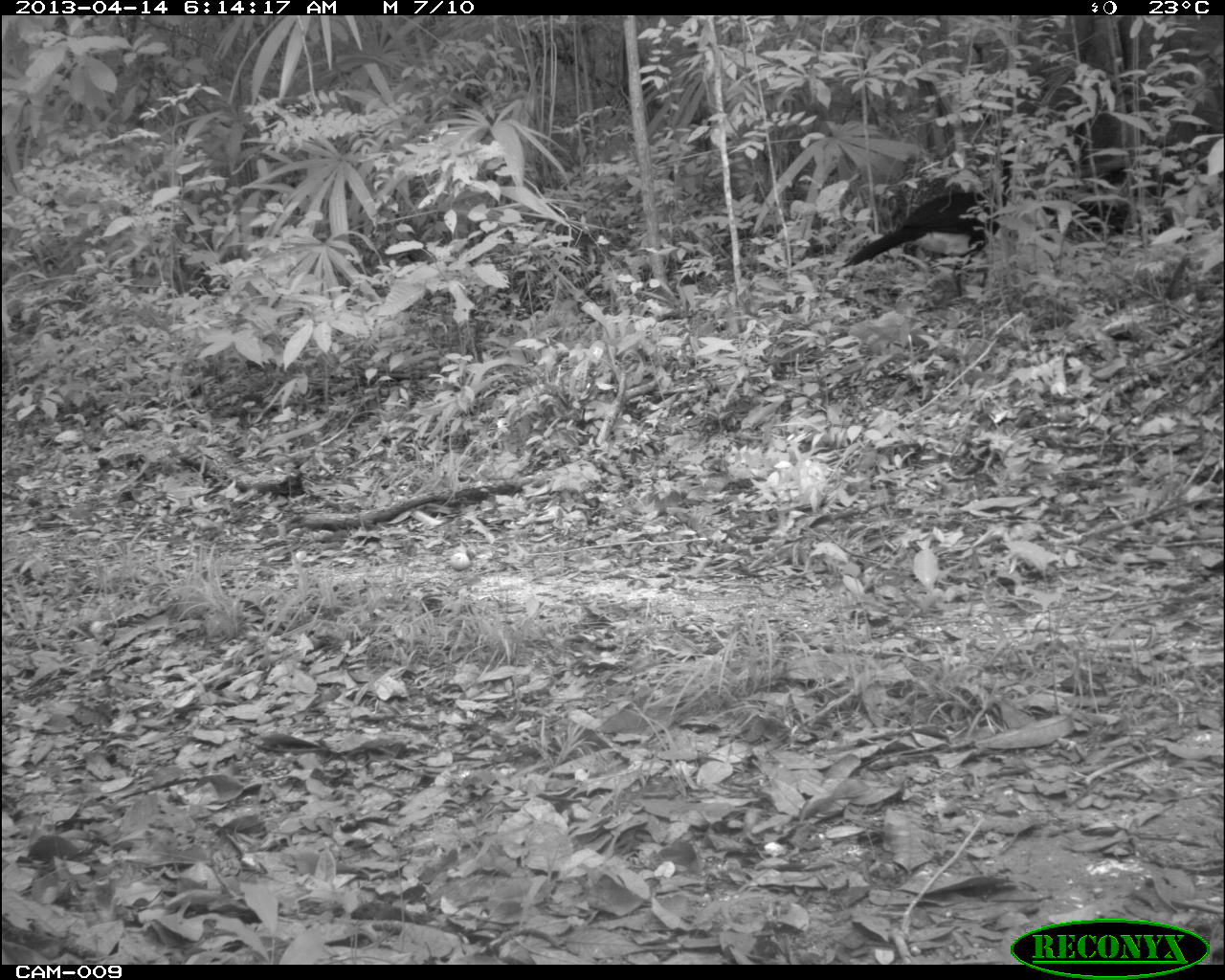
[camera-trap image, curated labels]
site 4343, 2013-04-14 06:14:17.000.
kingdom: Animalia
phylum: Chordata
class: Aves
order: Galliformes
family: Cracidae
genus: Crax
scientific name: Crax rubra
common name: great curassow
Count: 1.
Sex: male.